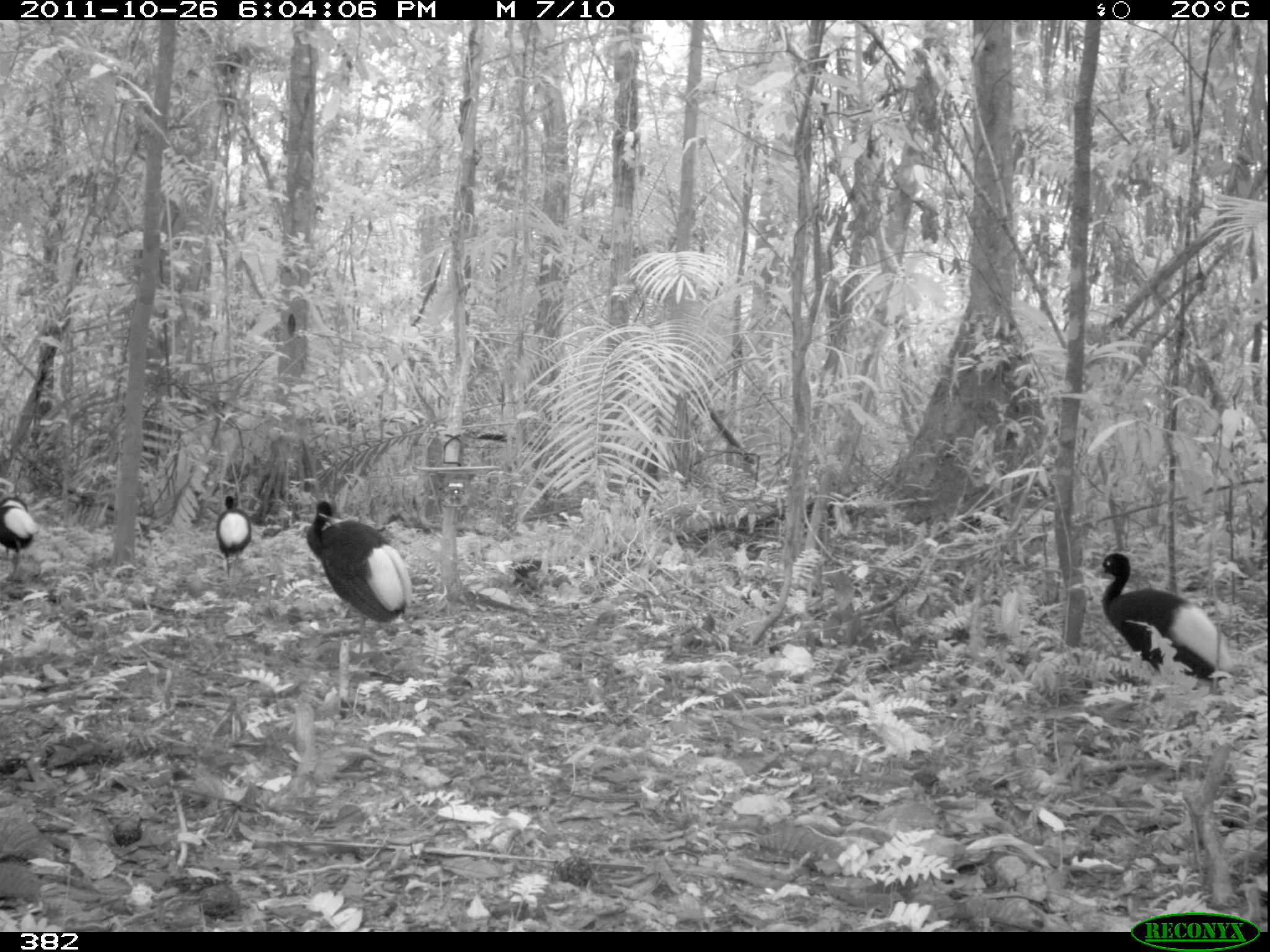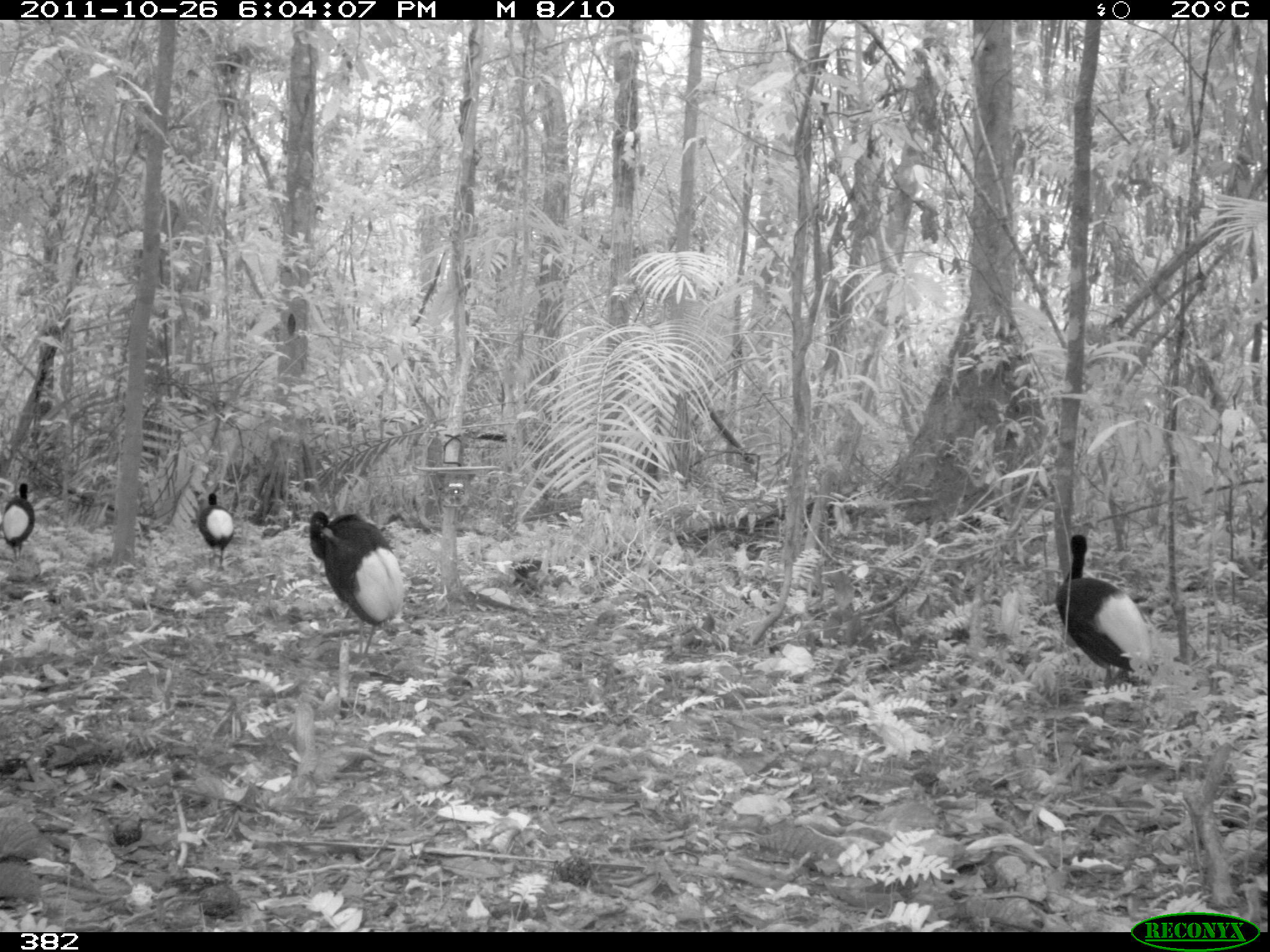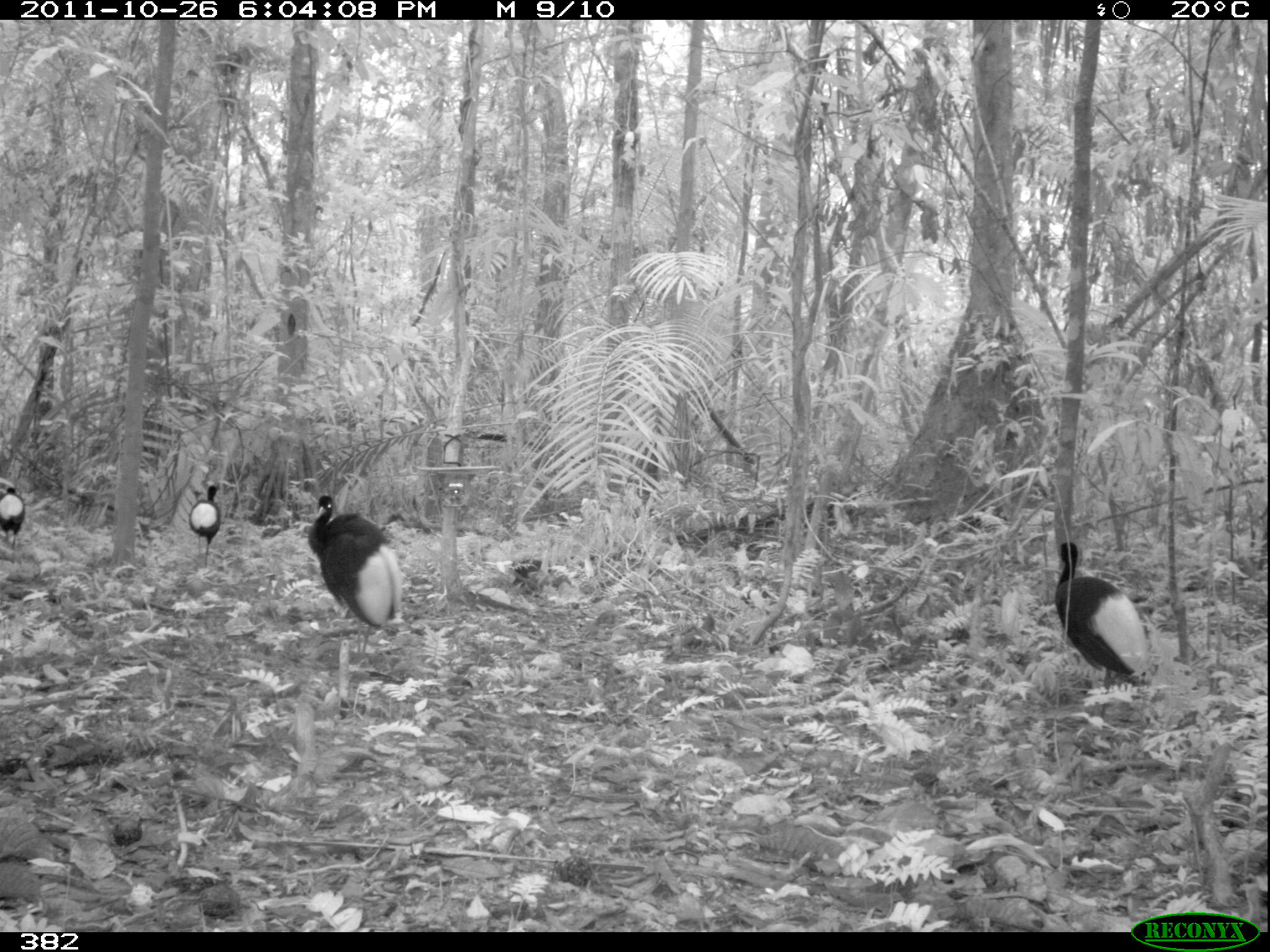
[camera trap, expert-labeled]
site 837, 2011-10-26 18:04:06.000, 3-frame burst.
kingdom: Animalia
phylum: Chordata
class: Aves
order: Gruiformes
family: Psophiidae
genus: Psophia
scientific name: Psophia leucoptera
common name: pale-winged trumpeter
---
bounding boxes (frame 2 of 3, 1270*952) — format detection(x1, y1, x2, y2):
psophia leucoptera: detection(1056, 534, 1153, 689); detection(309, 511, 404, 654); detection(199, 493, 234, 571); detection(3, 482, 35, 559); detection(505, 559, 572, 588)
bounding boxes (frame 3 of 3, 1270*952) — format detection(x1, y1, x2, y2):
psophia leucoptera: detection(1052, 540, 1151, 725); detection(302, 489, 406, 661); detection(188, 477, 222, 569); detection(0, 487, 26, 551)